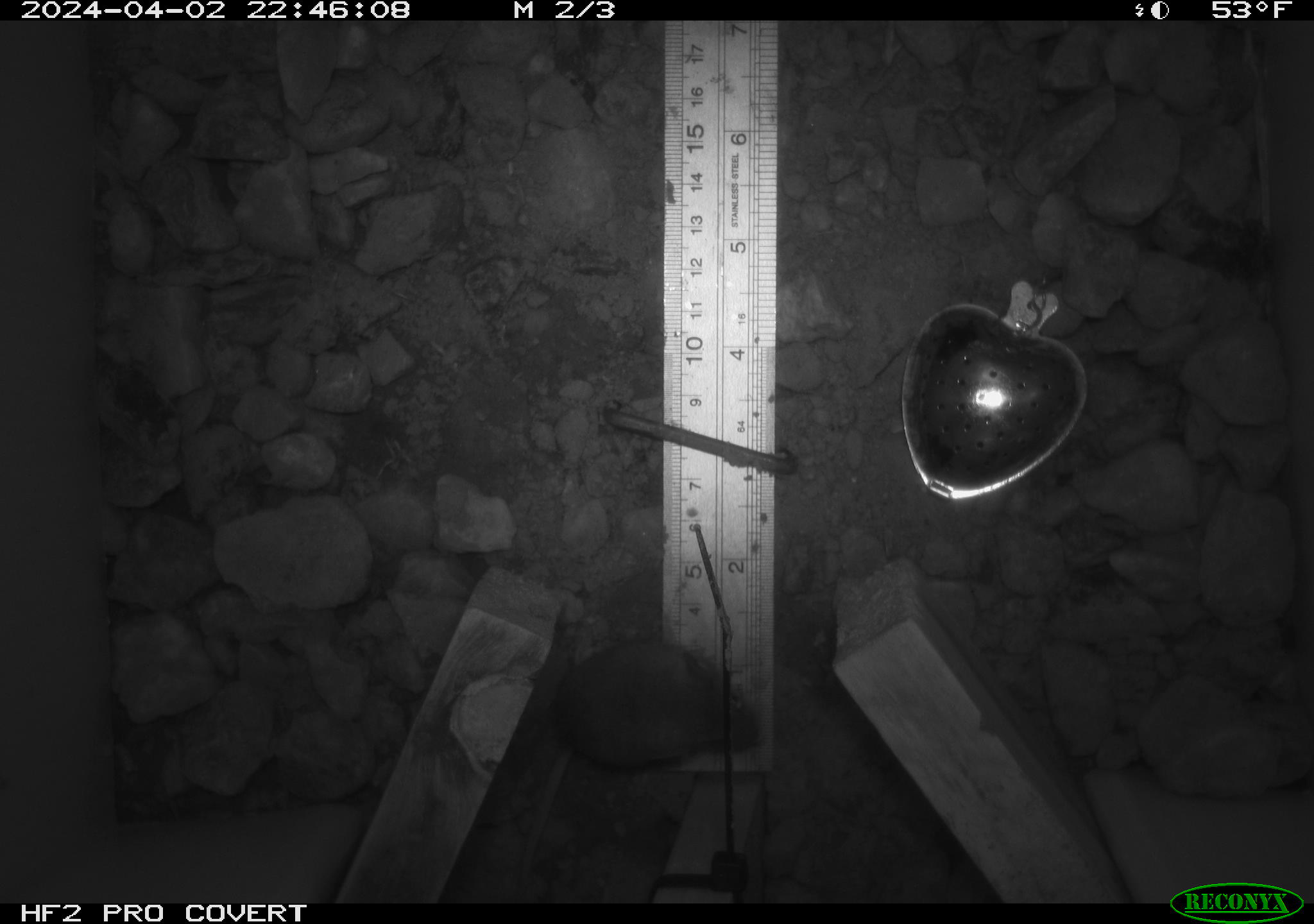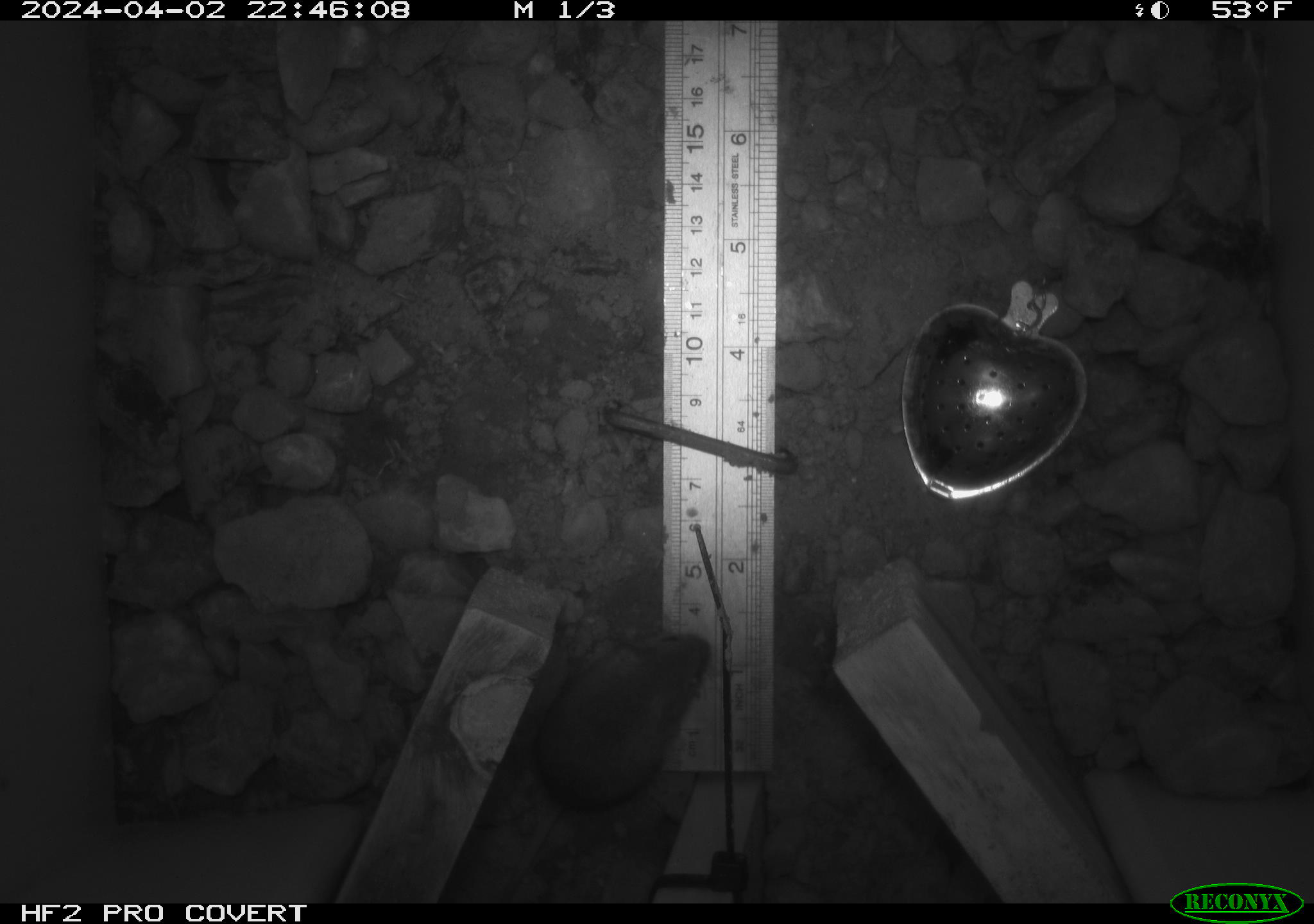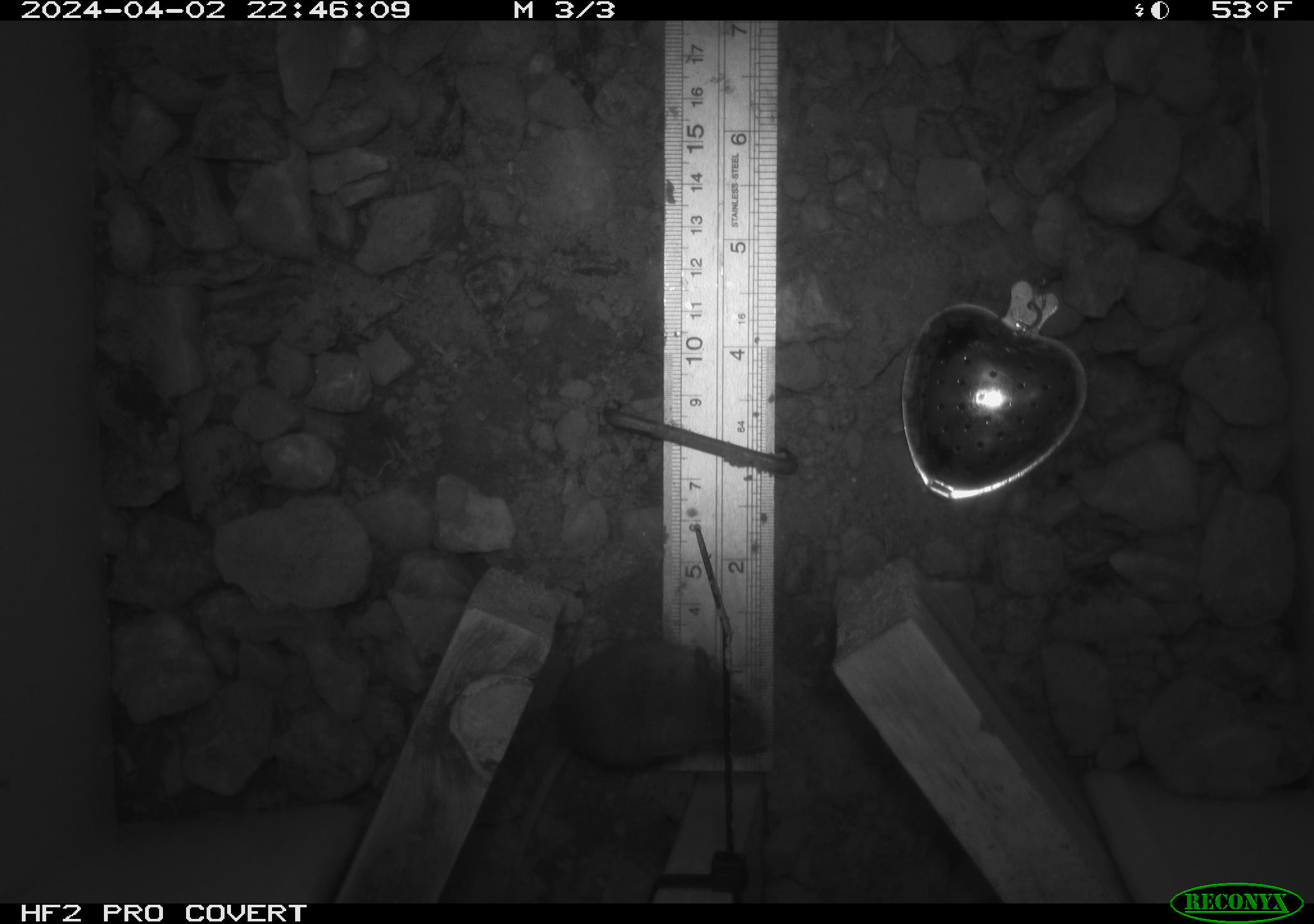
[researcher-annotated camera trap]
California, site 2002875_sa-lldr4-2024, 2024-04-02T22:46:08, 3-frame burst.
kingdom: Animalia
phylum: Chordata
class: Mammalia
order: Rodentia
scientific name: Rodentia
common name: mouse species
Mouse species (Rodentia).